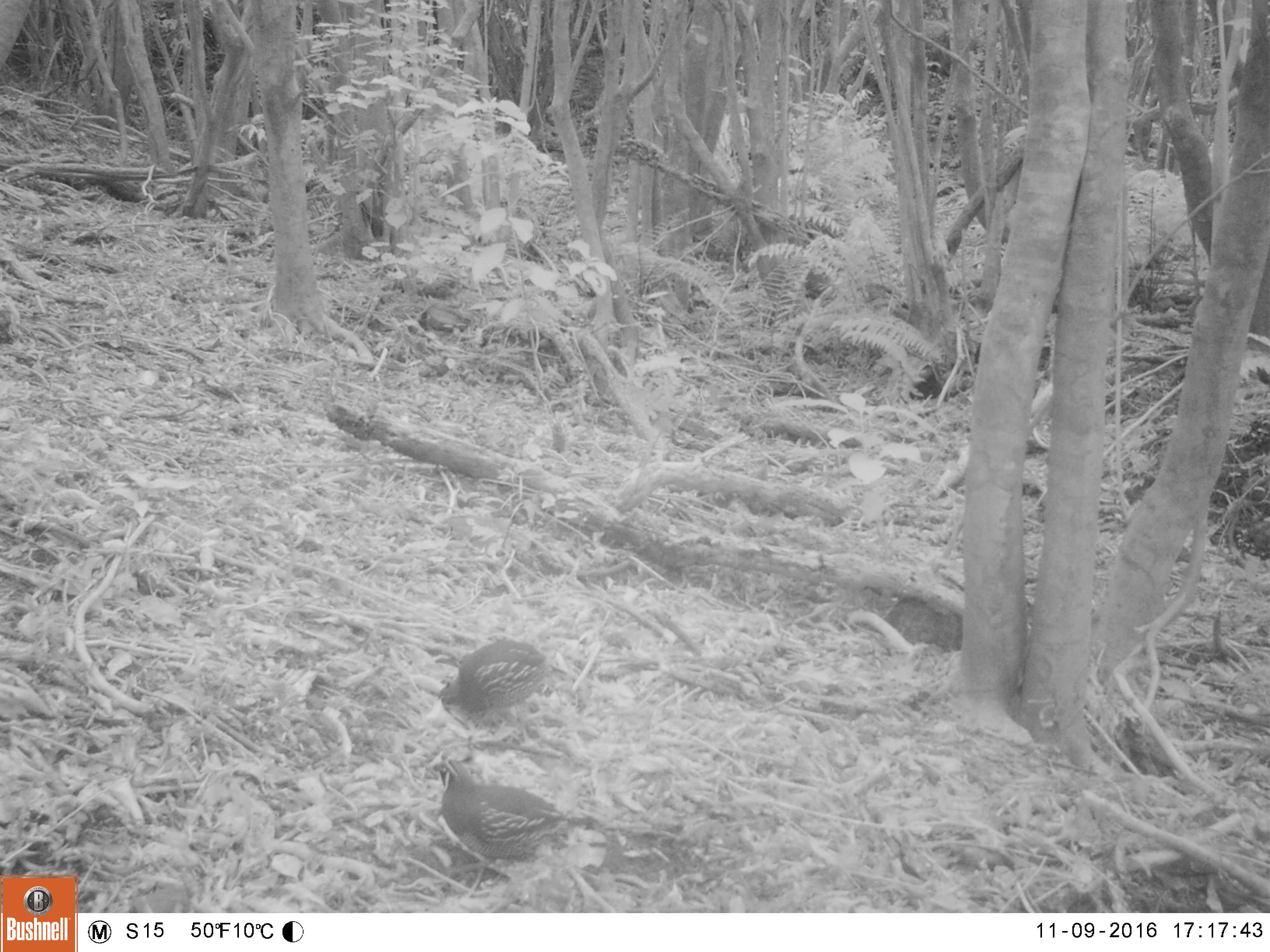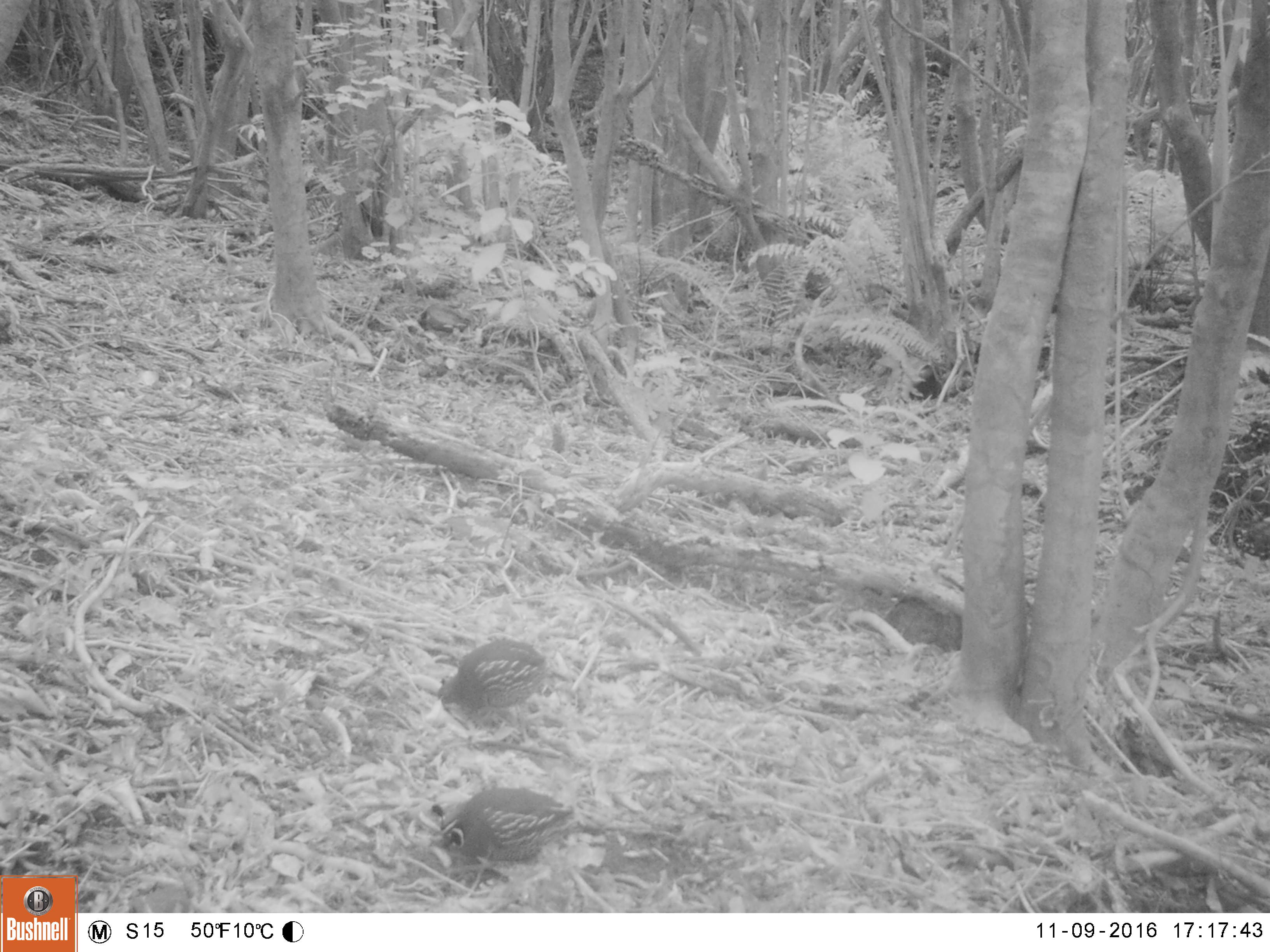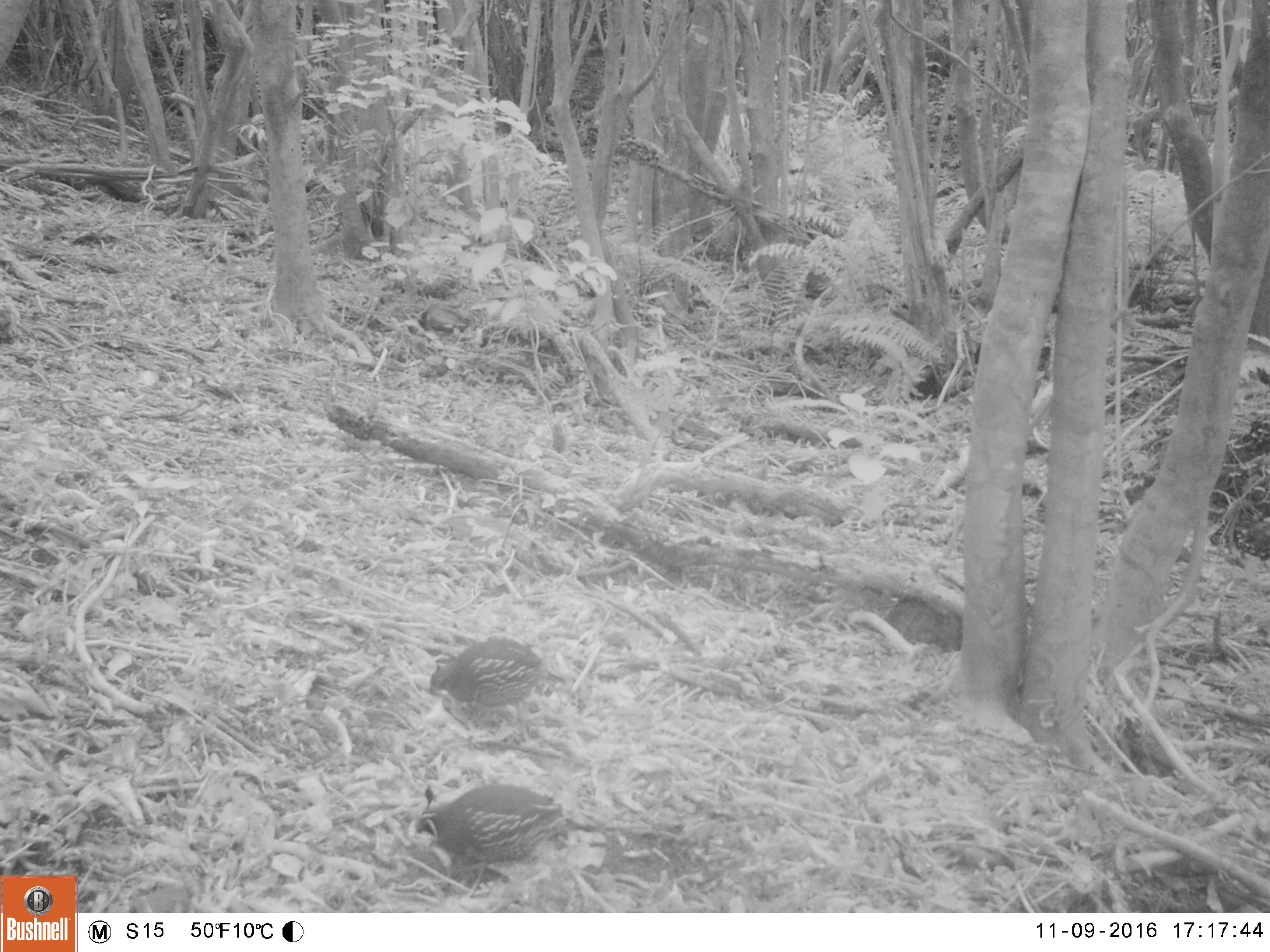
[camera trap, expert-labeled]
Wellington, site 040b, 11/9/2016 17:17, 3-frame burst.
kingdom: Animalia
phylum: Chordata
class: Aves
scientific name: Aves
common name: bird